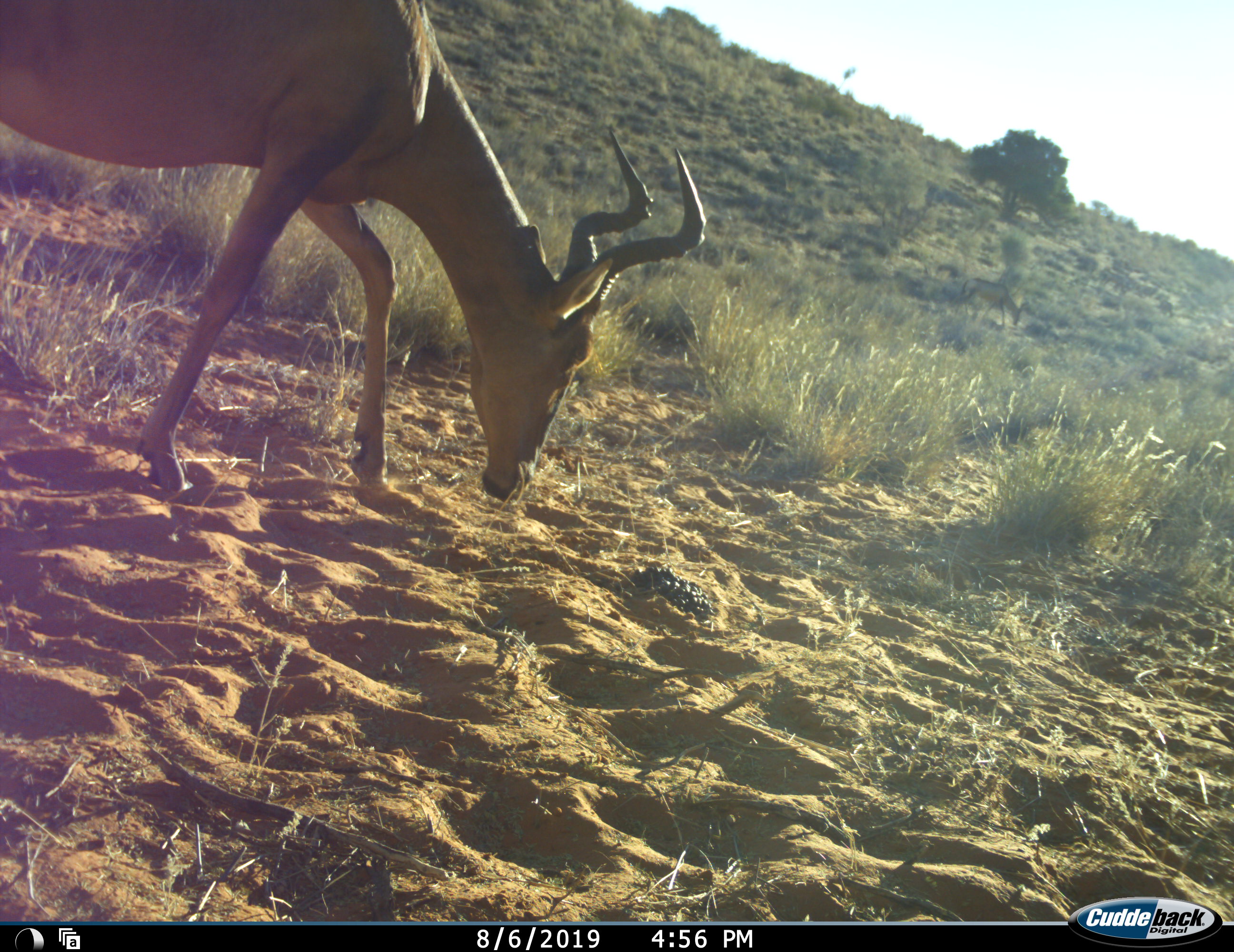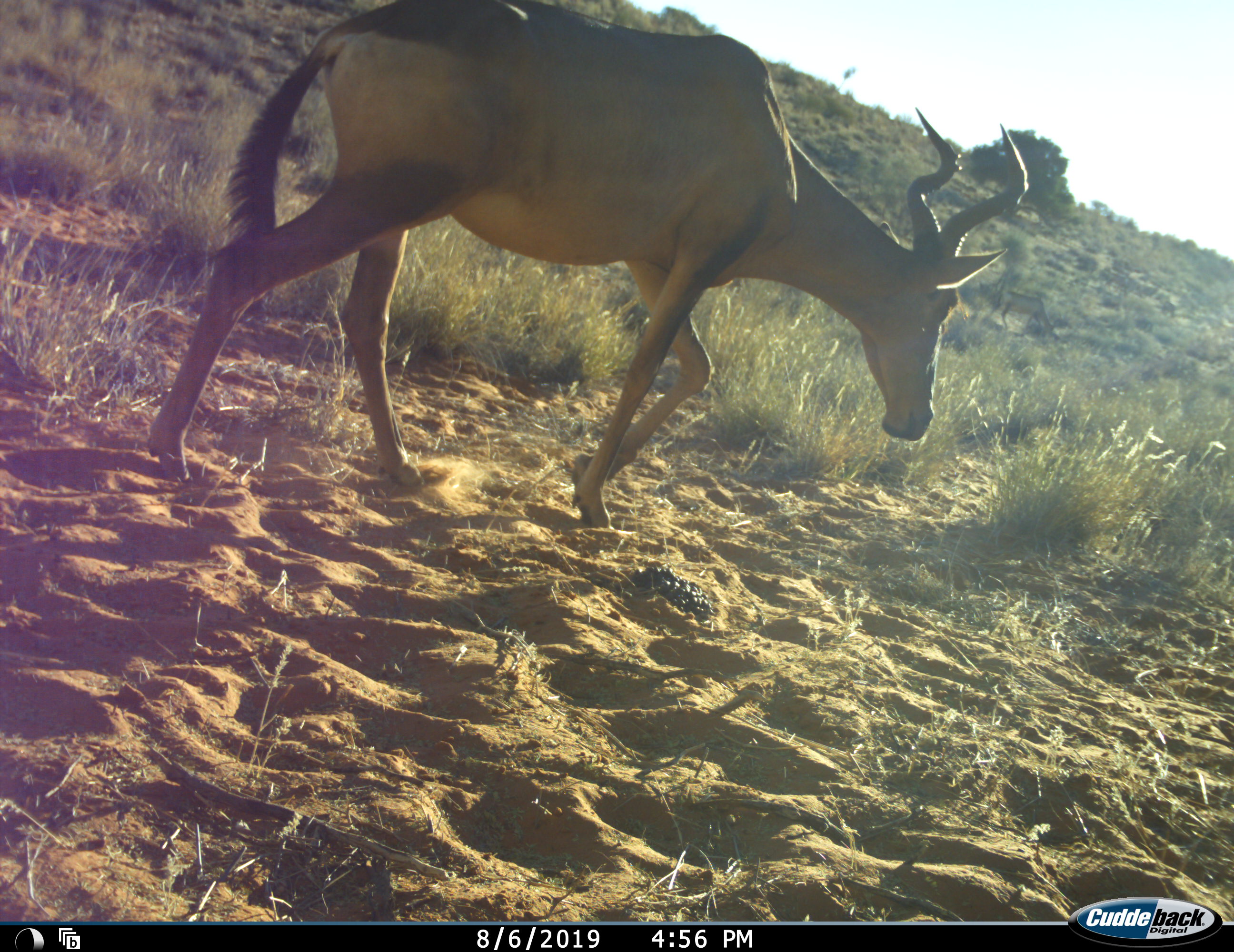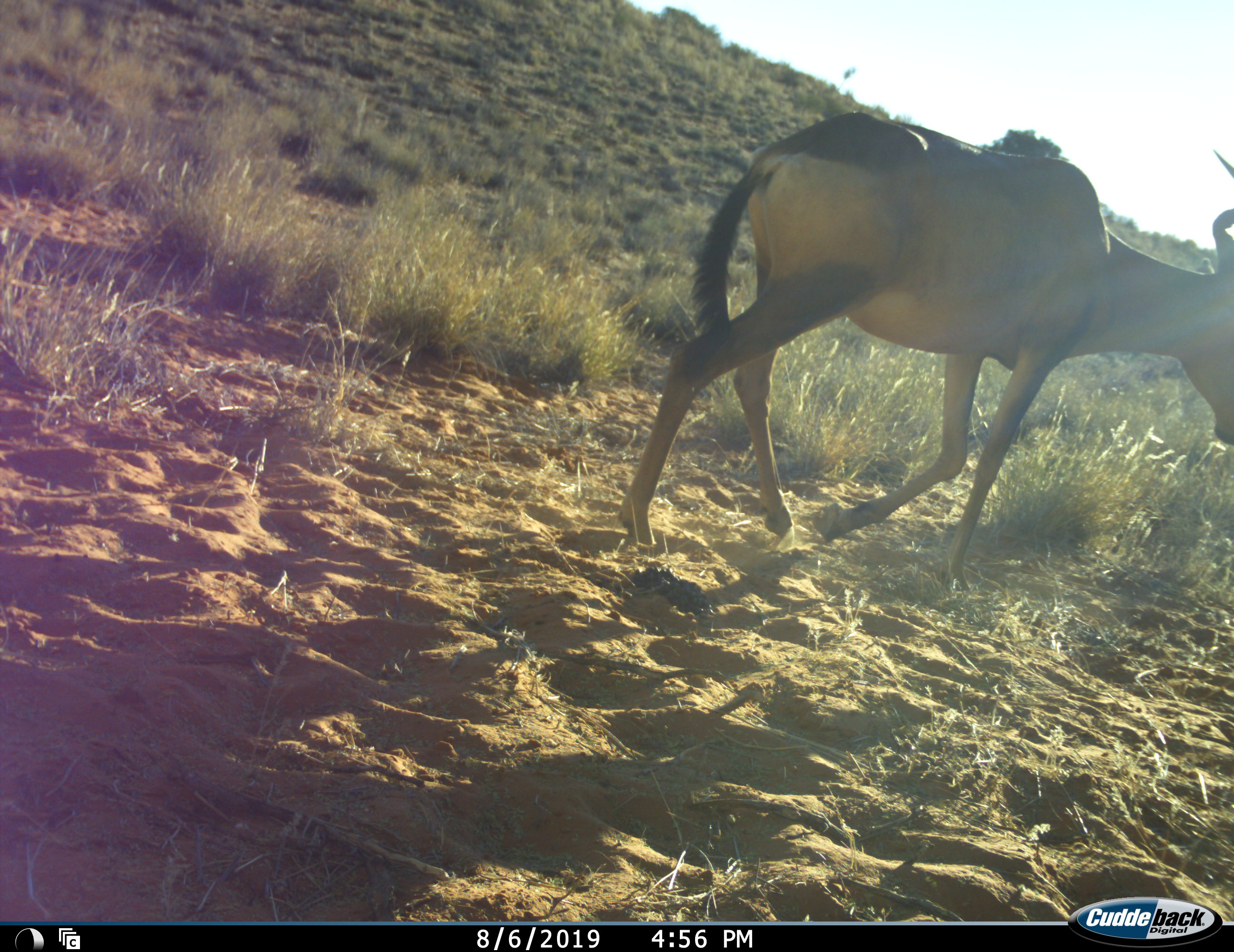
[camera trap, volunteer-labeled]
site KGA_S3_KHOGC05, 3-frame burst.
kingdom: Animalia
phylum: Chordata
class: Mammalia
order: Artiodactyla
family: Bovidae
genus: Alcelaphus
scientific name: Alcelaphus buselaphus caama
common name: red hartebeest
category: hartebeestred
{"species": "hartebeestred (red hartebeest) (Alcelaphus buselaphus caama)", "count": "1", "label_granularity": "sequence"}